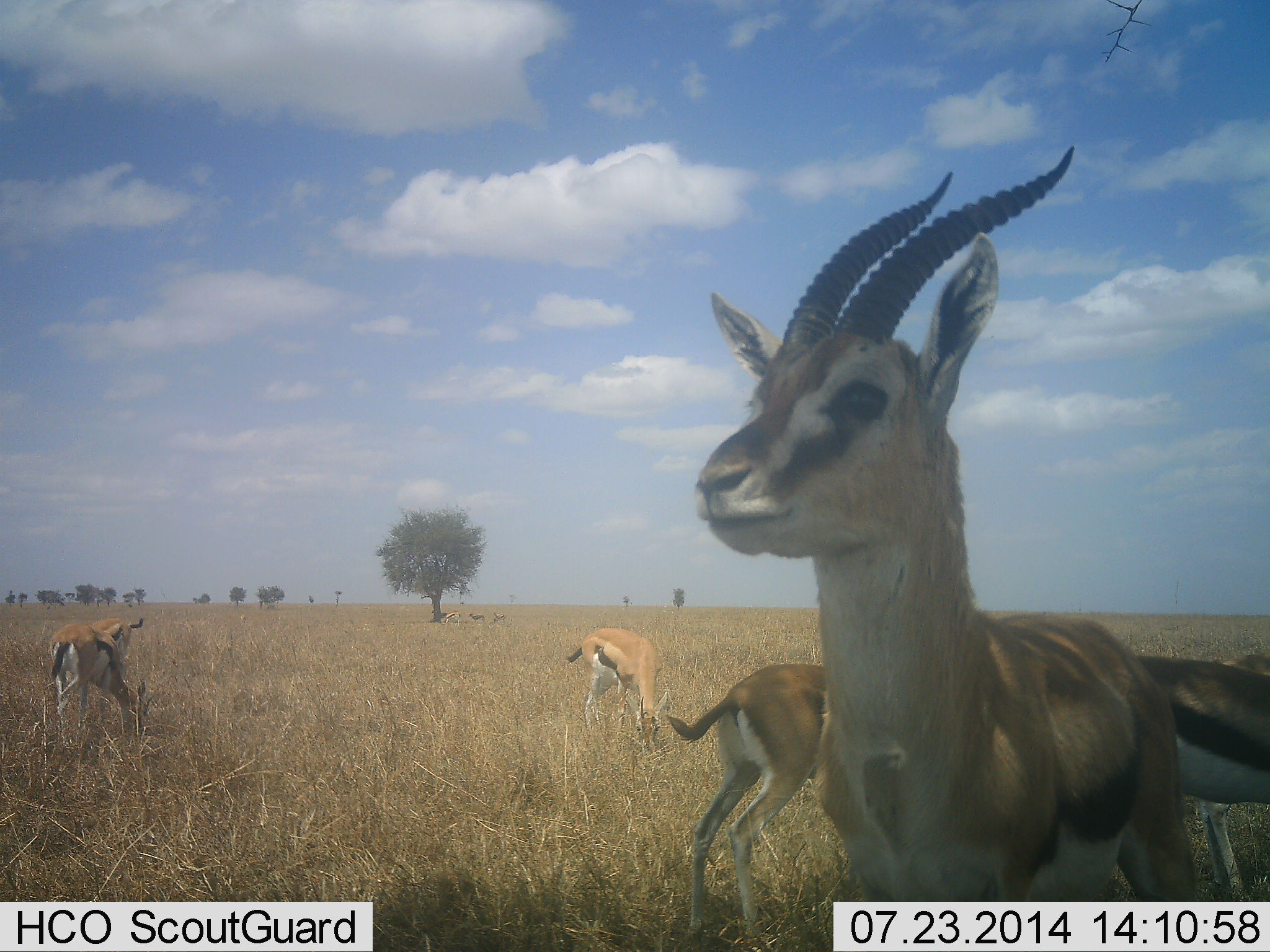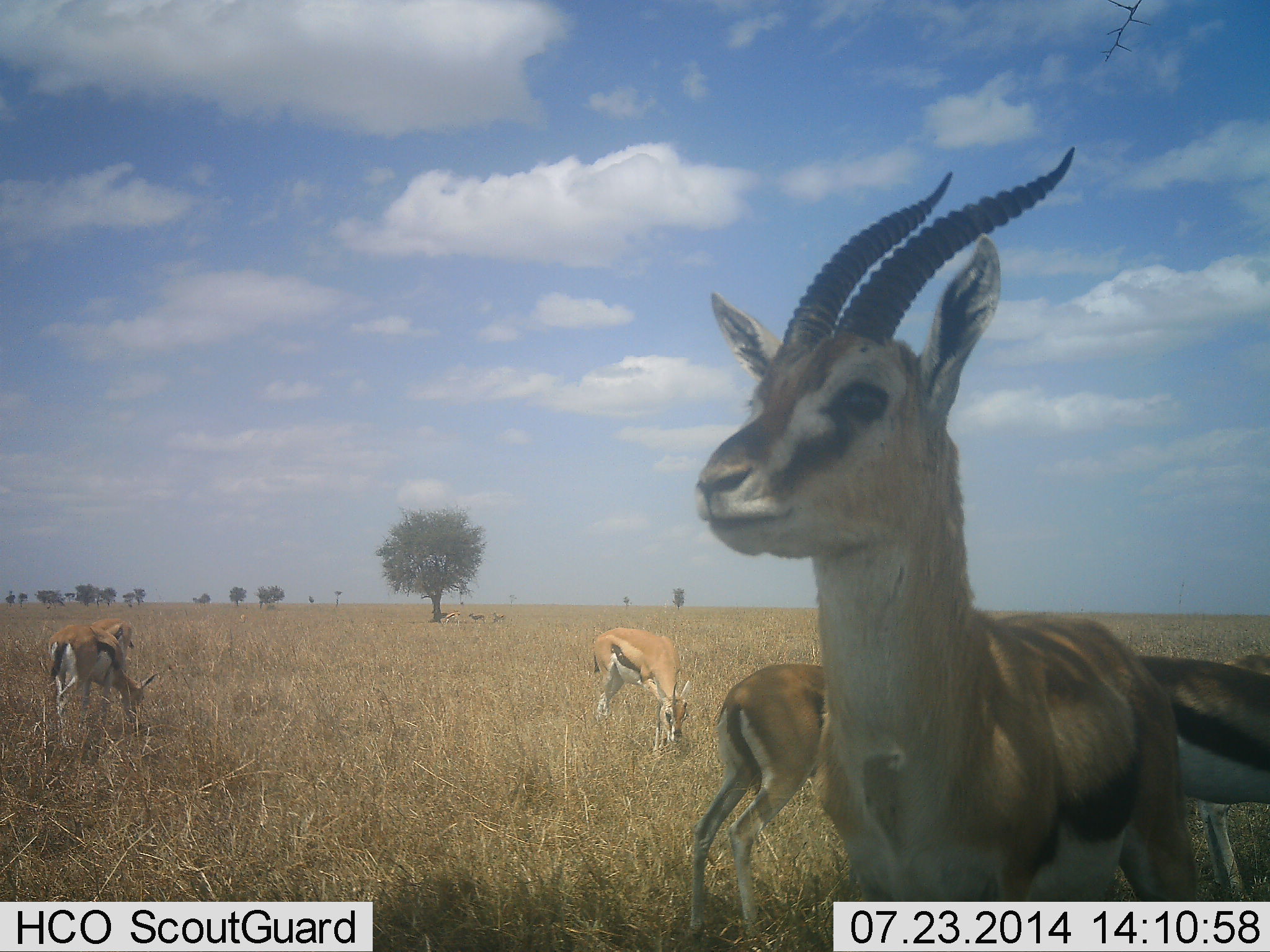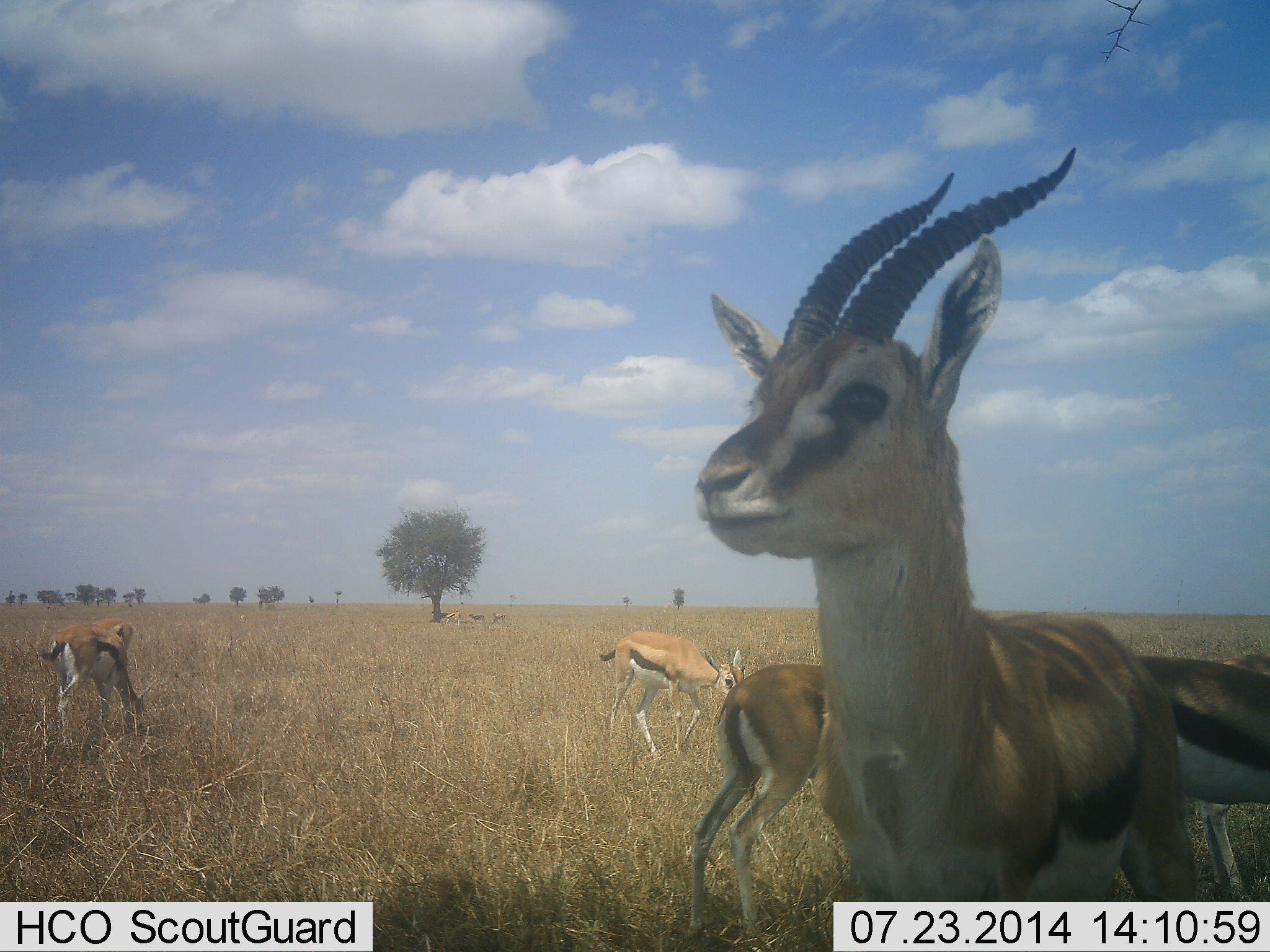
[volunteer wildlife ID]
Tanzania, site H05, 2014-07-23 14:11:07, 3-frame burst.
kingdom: Animalia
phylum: Chordata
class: Mammalia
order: Artiodactyla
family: Bovidae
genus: Eudorcas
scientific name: Eudorcas thomsonii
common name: thomson's gazelle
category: gazellethomsons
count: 6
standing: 90%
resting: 0%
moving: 20%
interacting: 0%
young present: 0%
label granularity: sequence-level